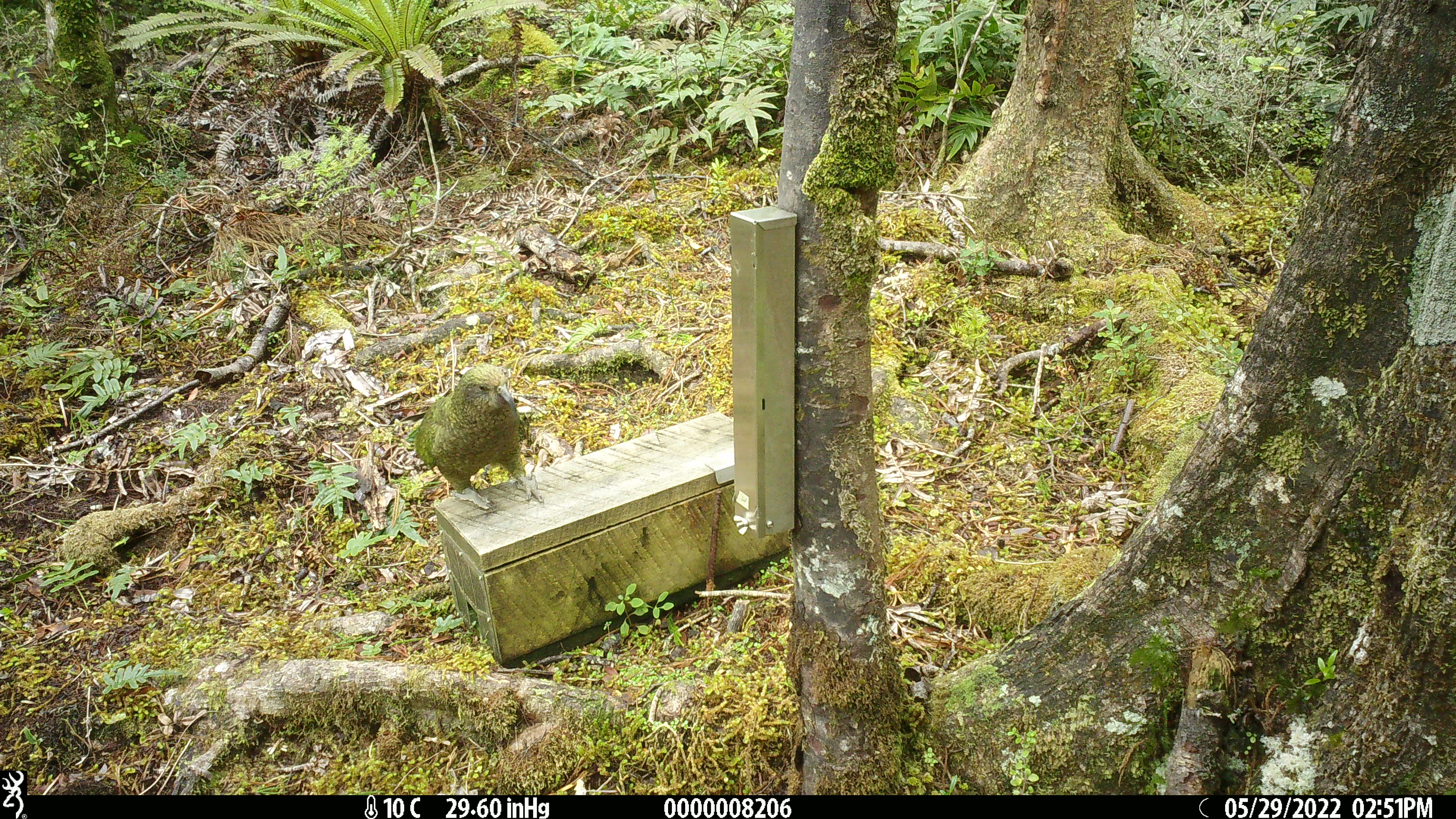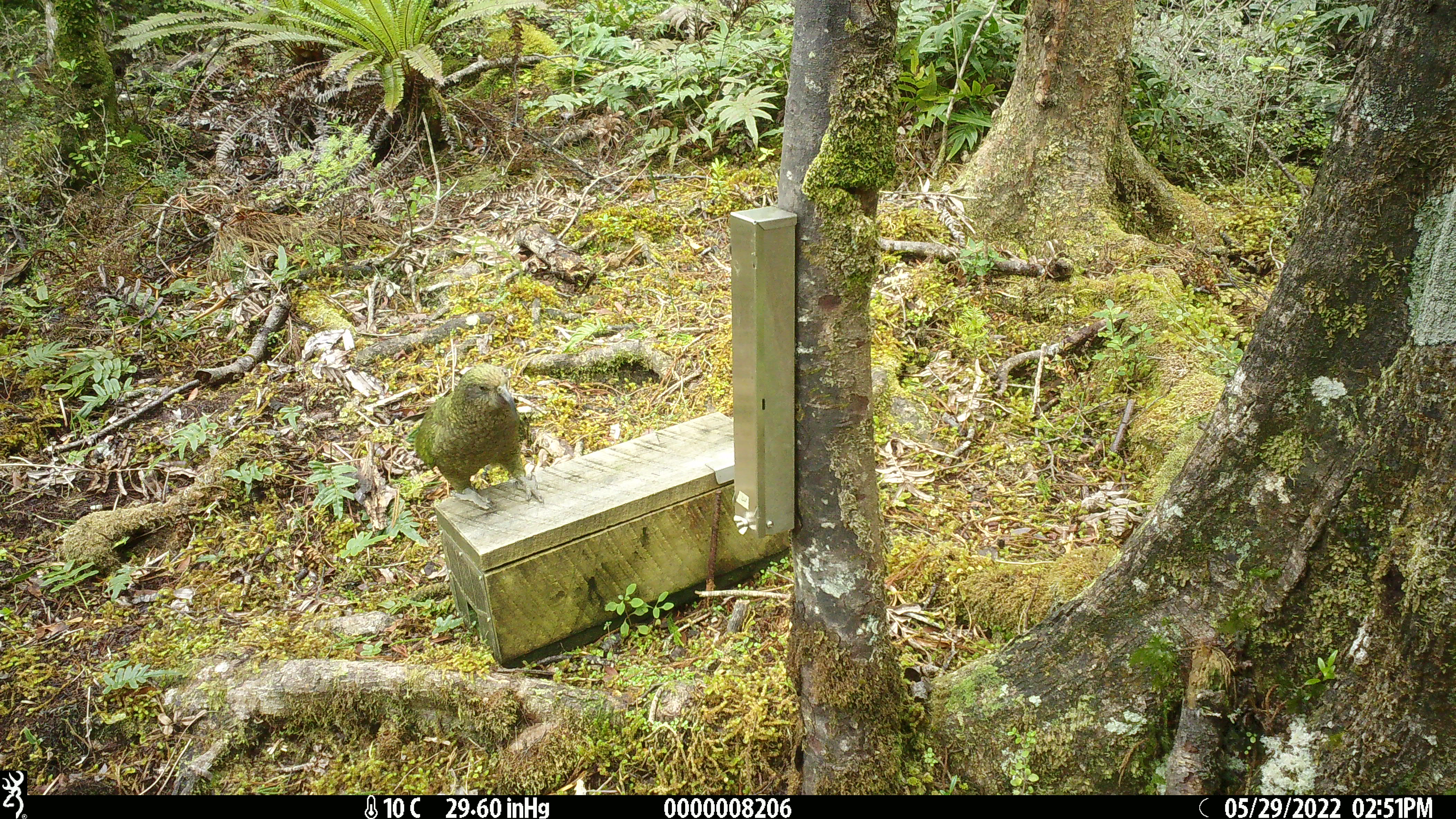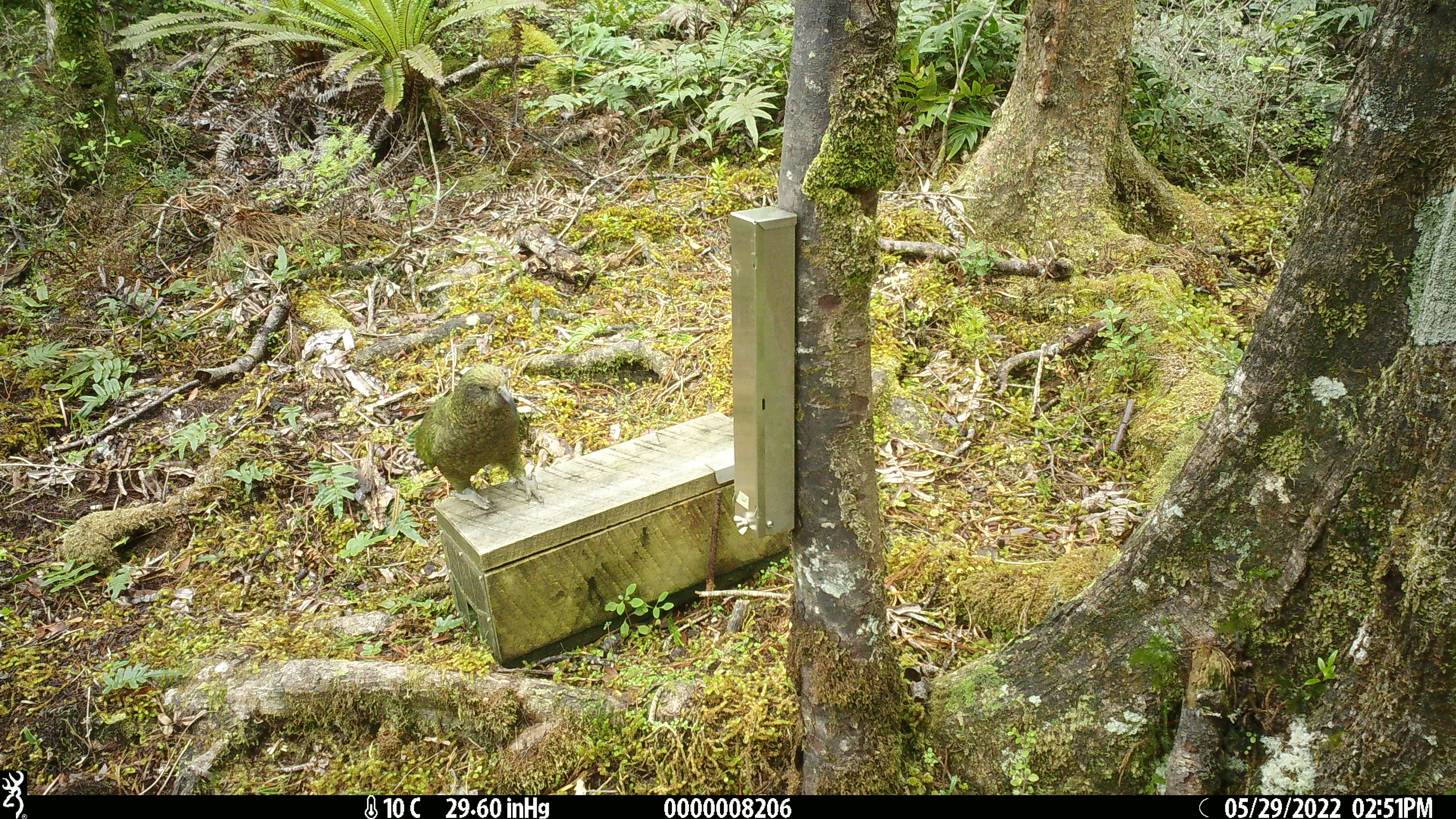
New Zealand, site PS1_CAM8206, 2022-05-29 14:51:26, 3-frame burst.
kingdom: Animalia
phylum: Chordata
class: Aves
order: Psittaciformes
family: Strigopidae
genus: Nestor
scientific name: Nestor notabilis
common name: kea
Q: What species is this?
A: Kea (Nestor notabilis).